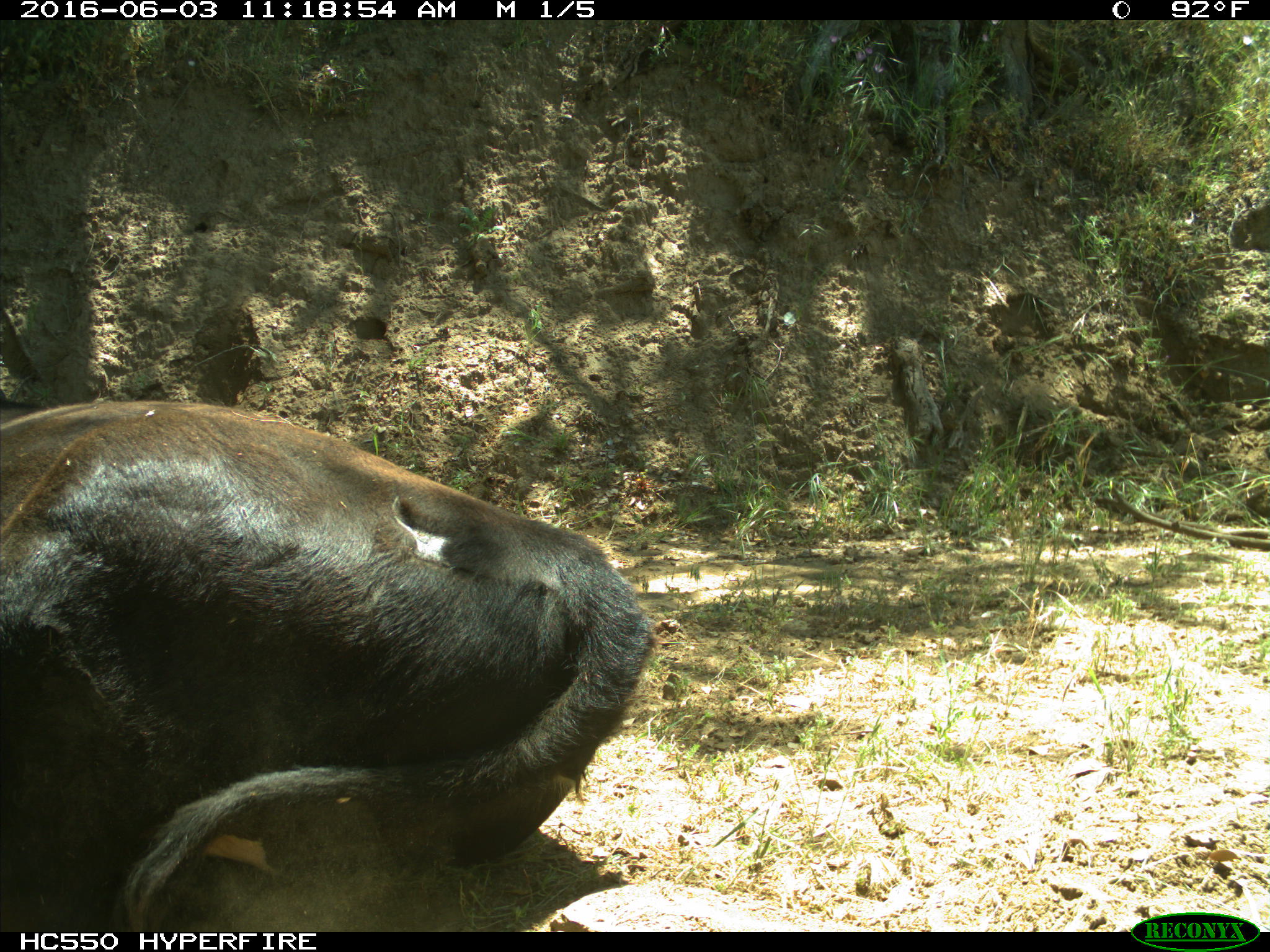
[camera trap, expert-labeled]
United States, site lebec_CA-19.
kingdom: Animalia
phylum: Chordata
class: Mammalia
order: Artiodactyla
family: Bovidae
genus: Bos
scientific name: Bos taurus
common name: domestic cow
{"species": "Bos taurus (domestic cow)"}